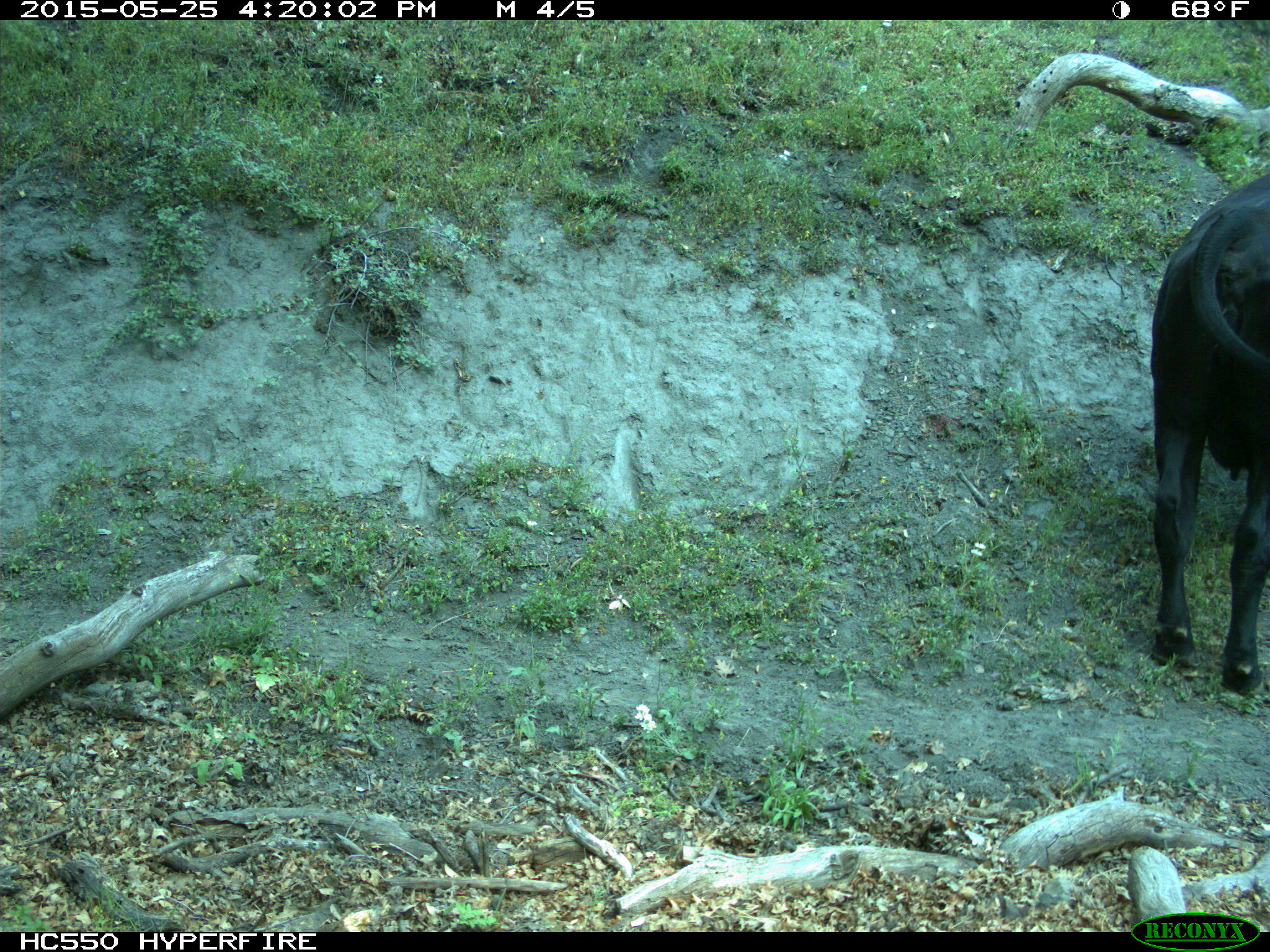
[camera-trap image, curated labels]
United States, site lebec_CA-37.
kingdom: Animalia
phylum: Chordata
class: Mammalia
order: Artiodactyla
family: Bovidae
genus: Bos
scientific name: Bos taurus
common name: domestic cow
Bos taurus (domestic cow).